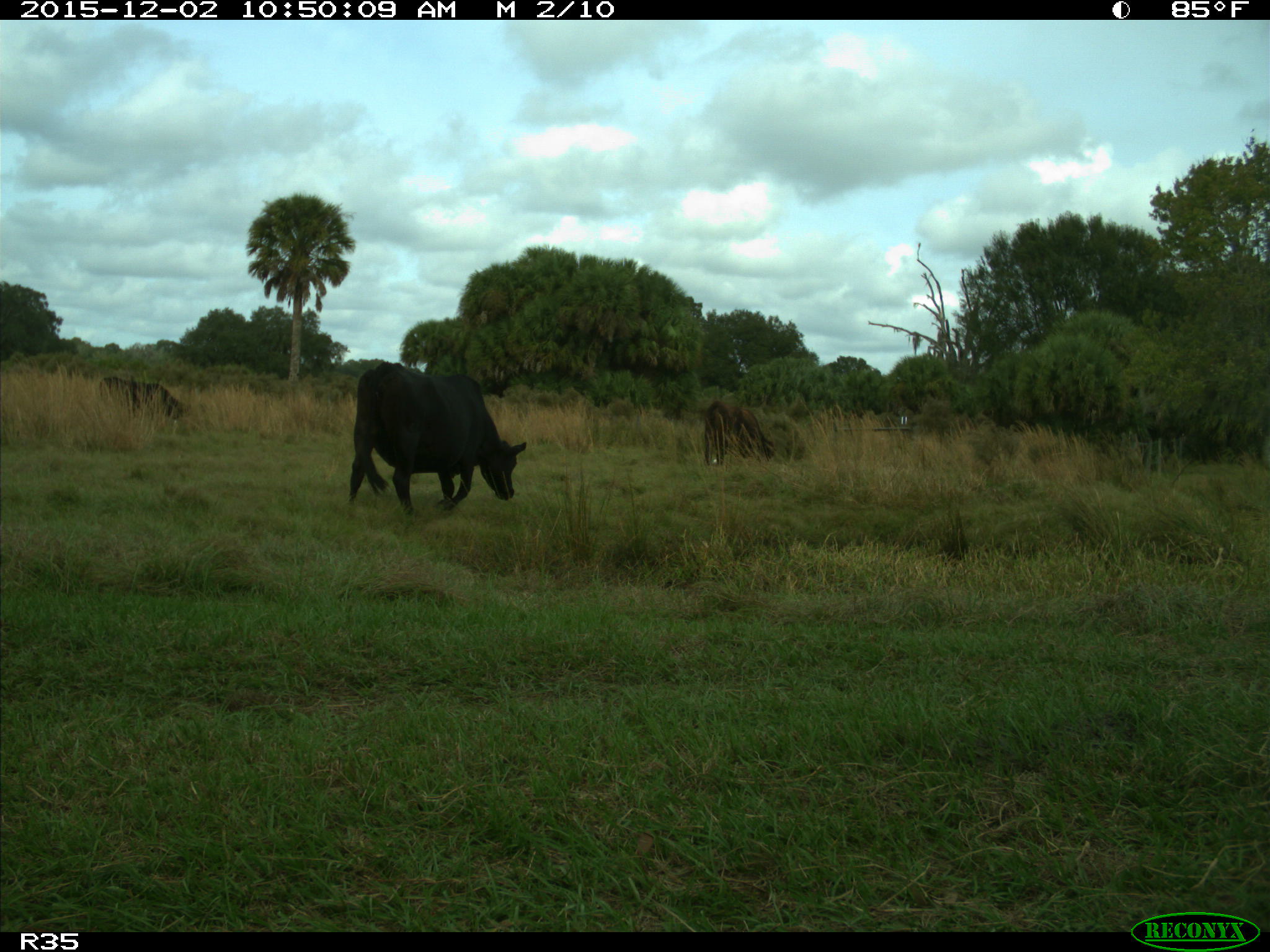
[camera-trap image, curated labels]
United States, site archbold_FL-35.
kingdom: Animalia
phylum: Chordata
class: Mammalia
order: Artiodactyla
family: Bovidae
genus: Bos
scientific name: Bos taurus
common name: domestic cow